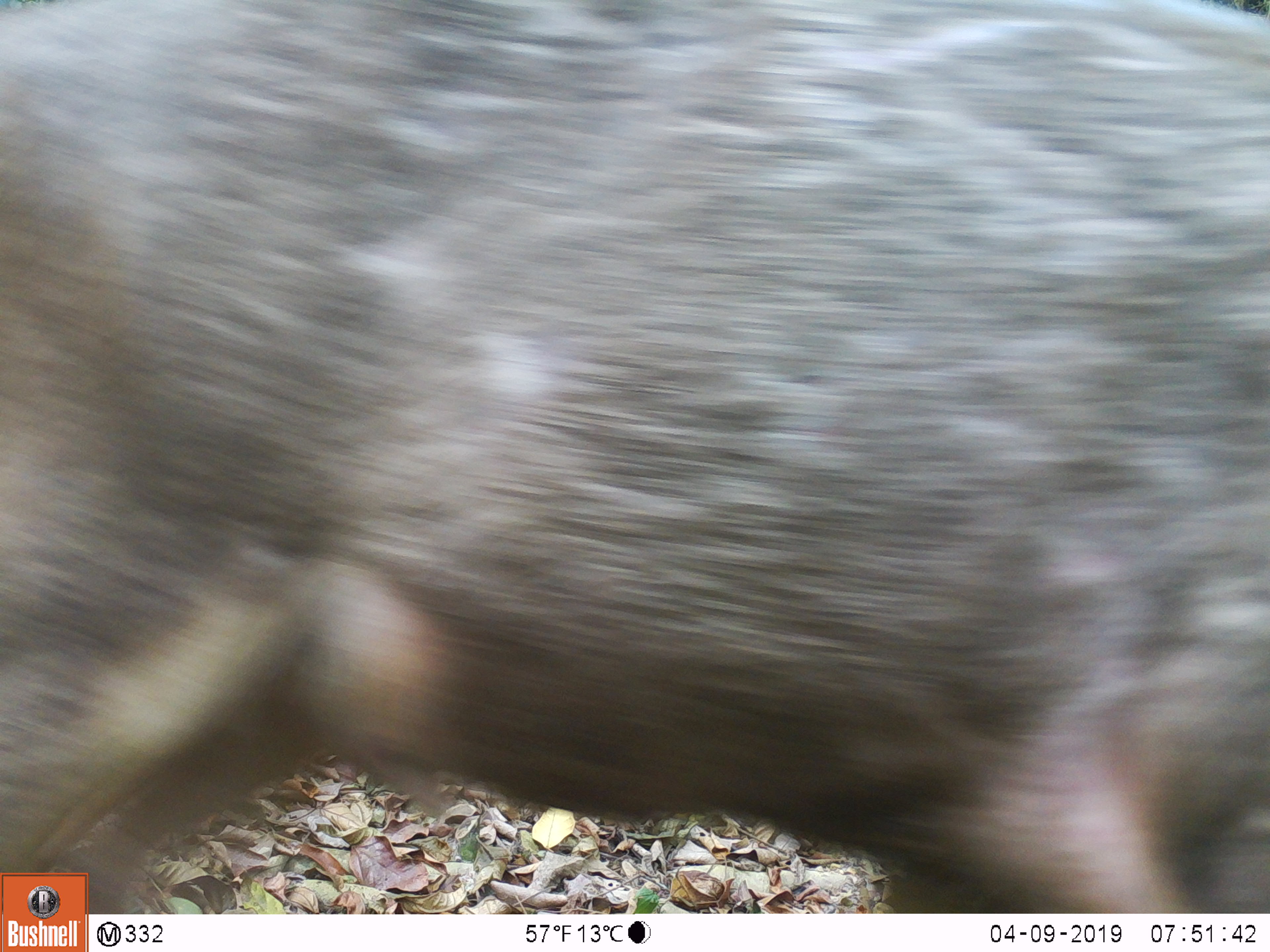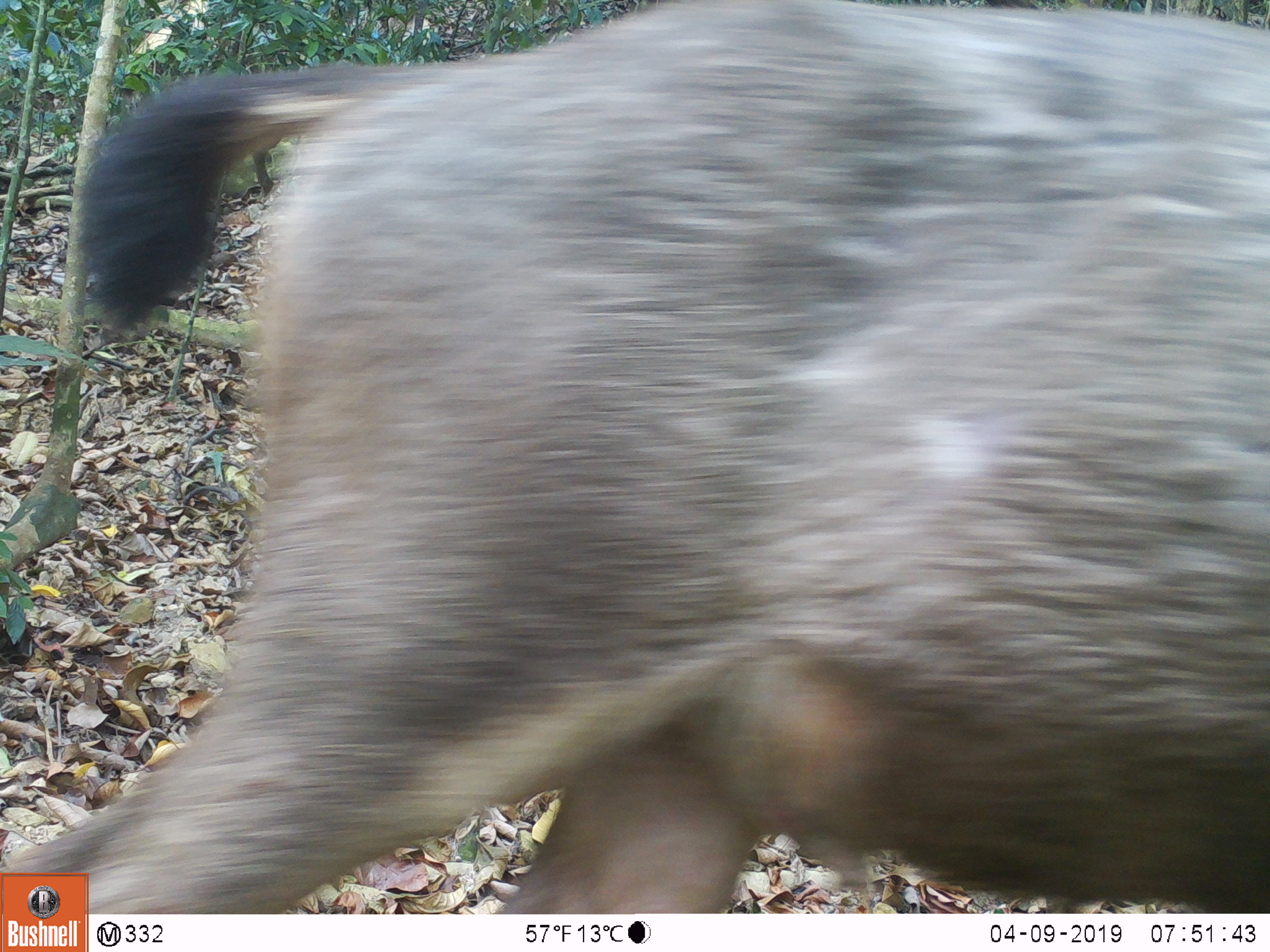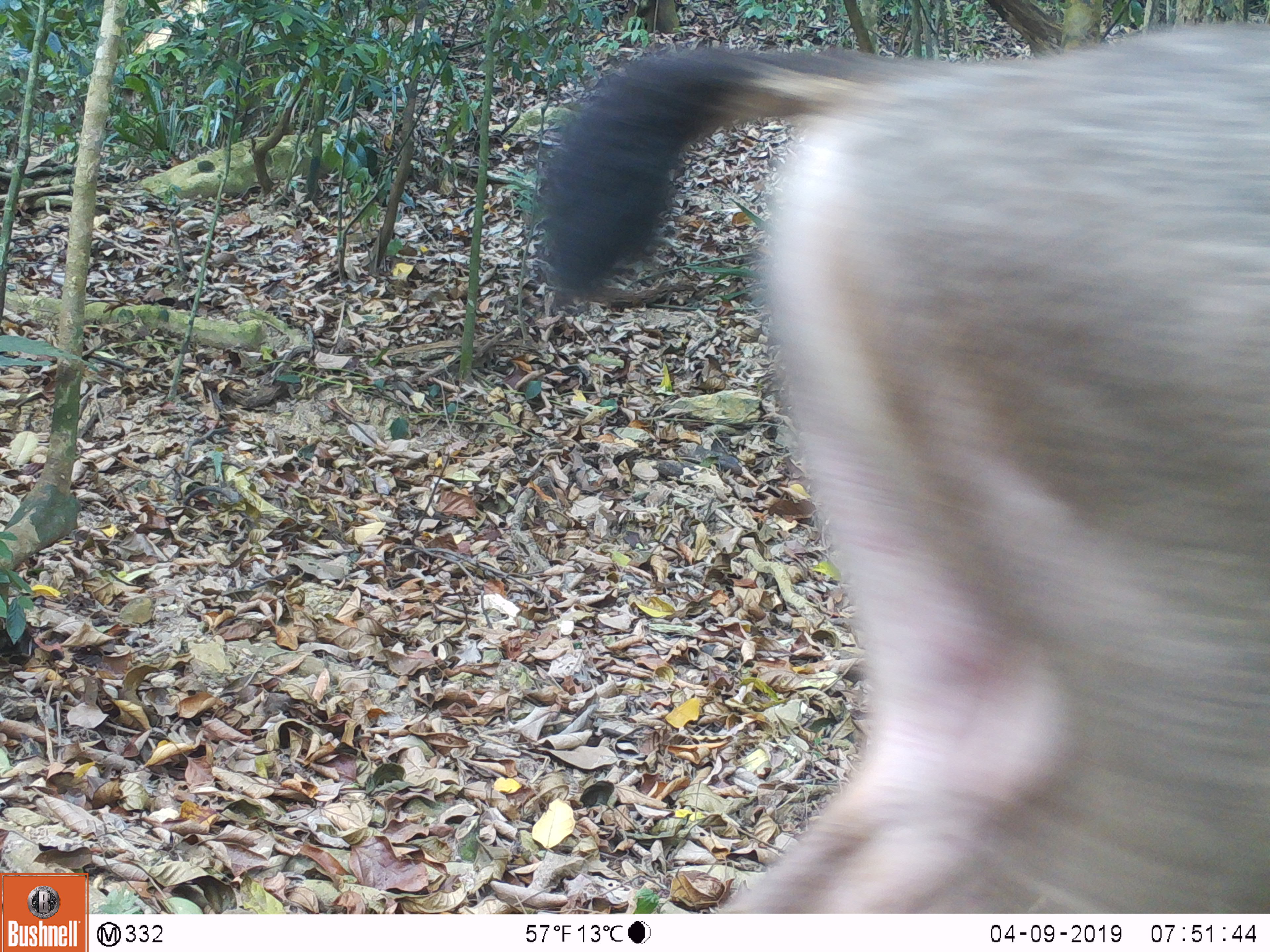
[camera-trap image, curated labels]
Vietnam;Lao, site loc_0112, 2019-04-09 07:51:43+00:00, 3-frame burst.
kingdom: Animalia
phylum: Chordata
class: Mammalia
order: Artiodactyla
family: Cervidae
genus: Rusa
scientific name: Rusa unicolor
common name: sambar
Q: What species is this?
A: Sambar (Rusa unicolor).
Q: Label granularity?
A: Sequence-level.